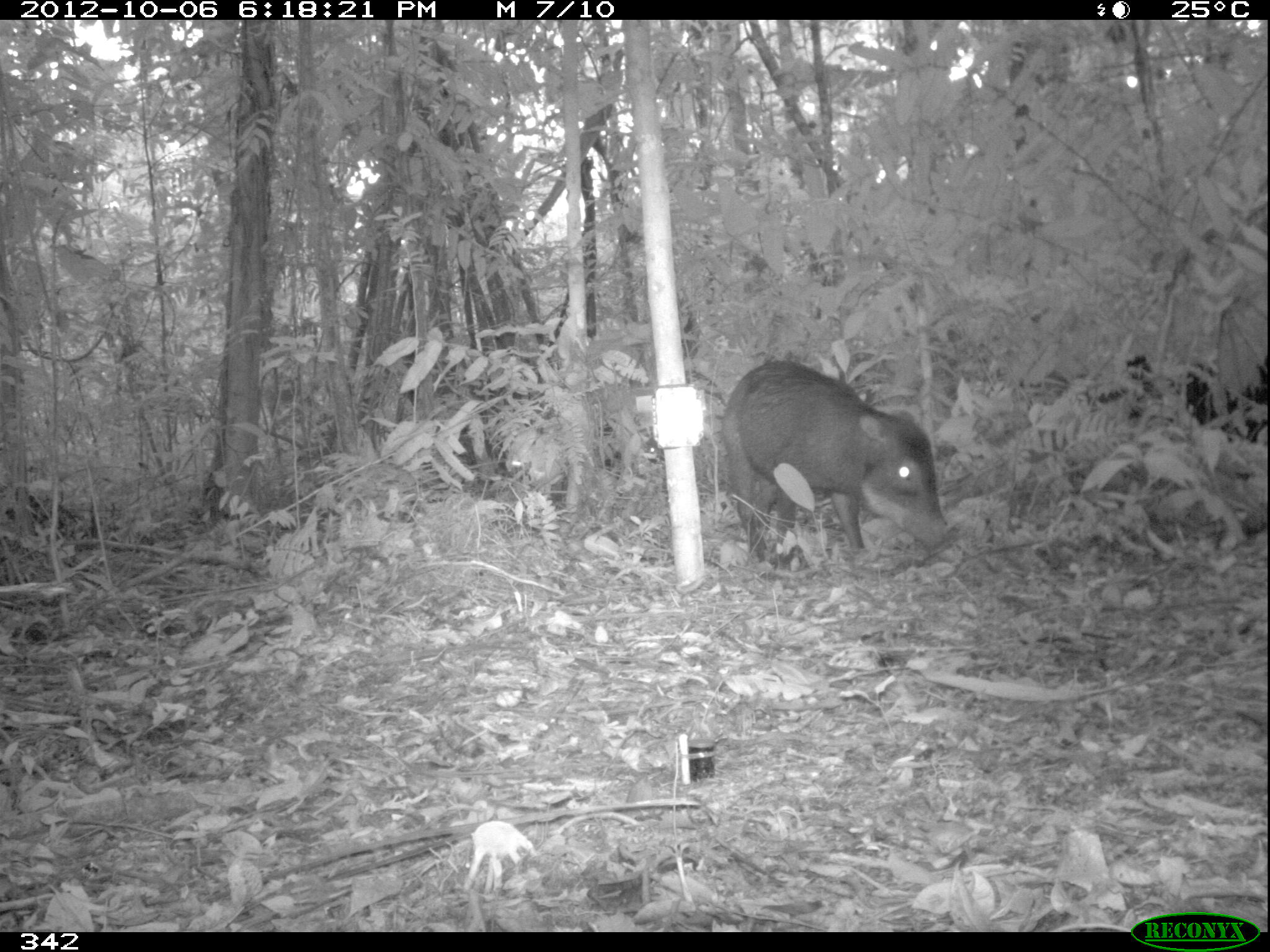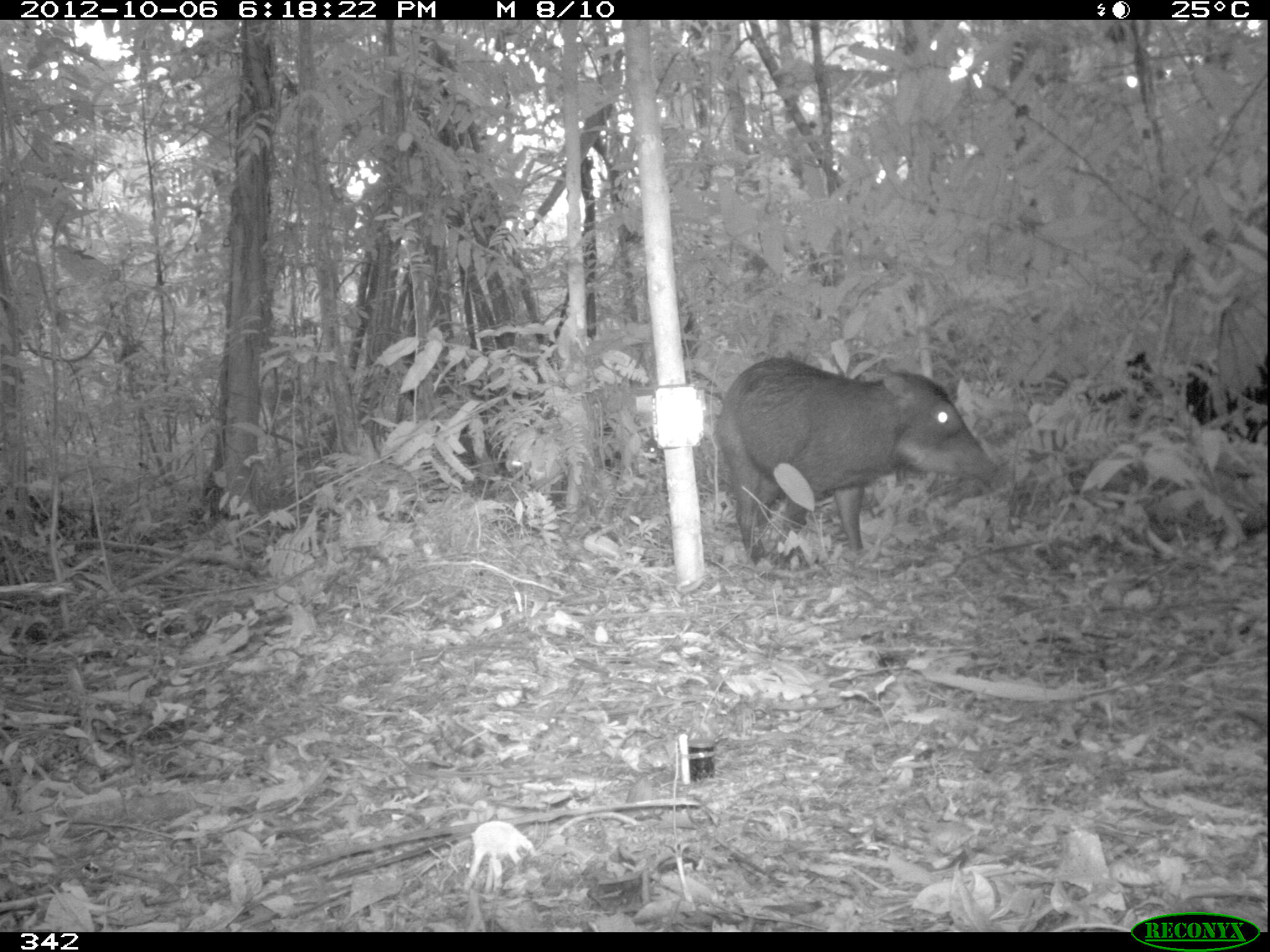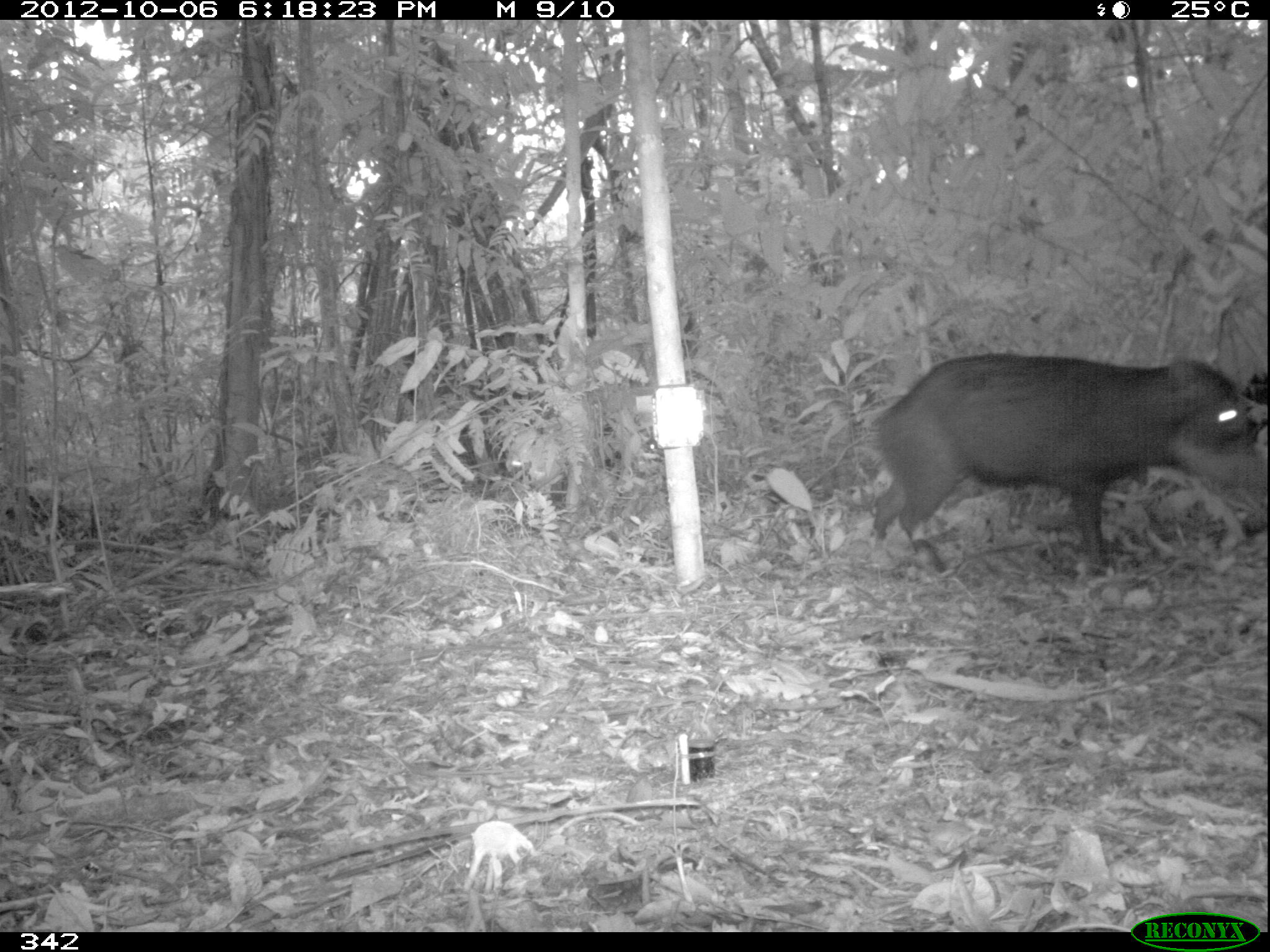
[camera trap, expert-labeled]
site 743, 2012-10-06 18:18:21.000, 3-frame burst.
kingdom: Animalia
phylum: Chordata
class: Mammalia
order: Artiodactyla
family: Tayassuidae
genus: Tayassu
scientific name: Tayassu pecari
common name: white-lipped peccary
Tayassu pecari (white-lipped peccary).